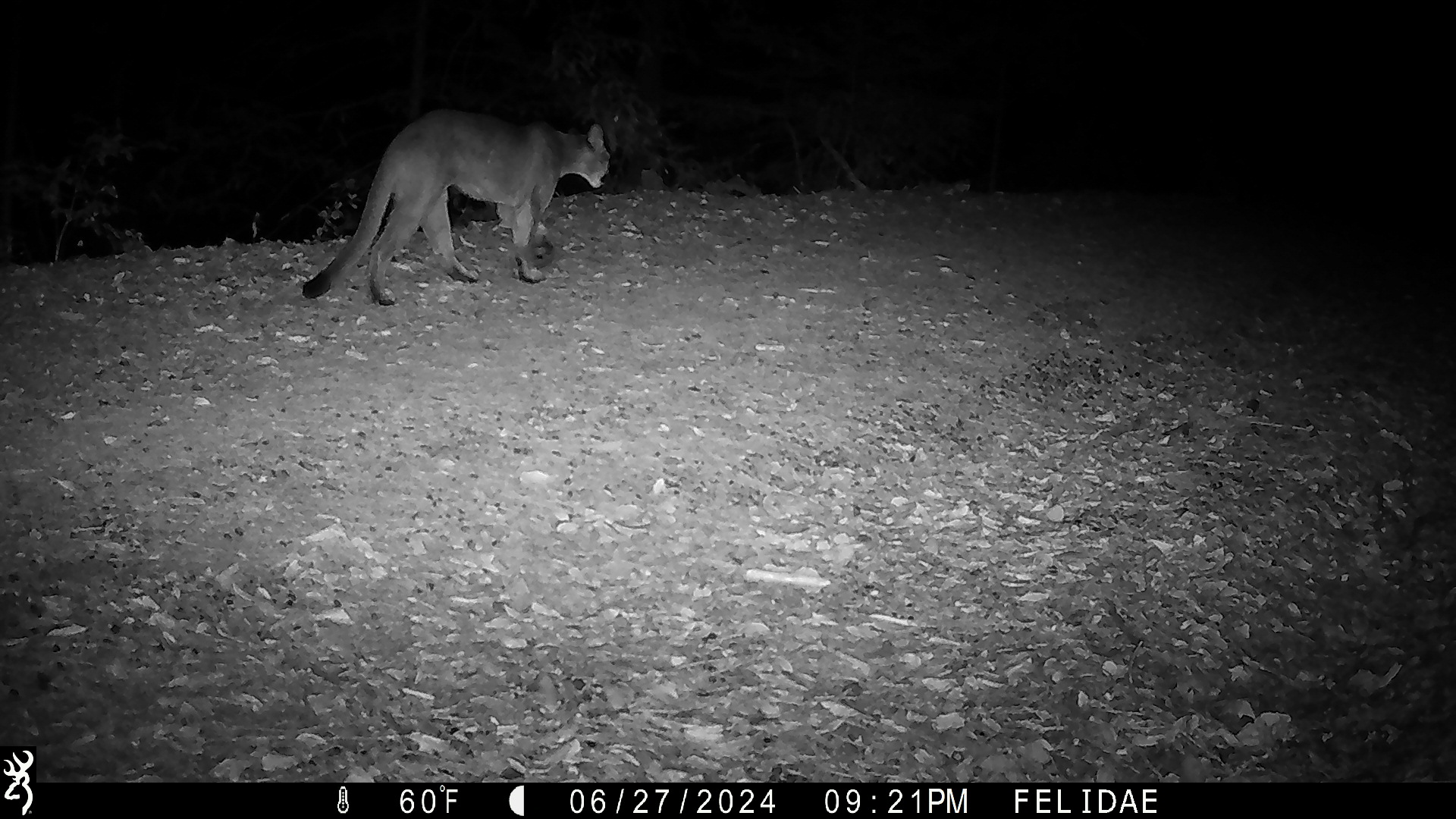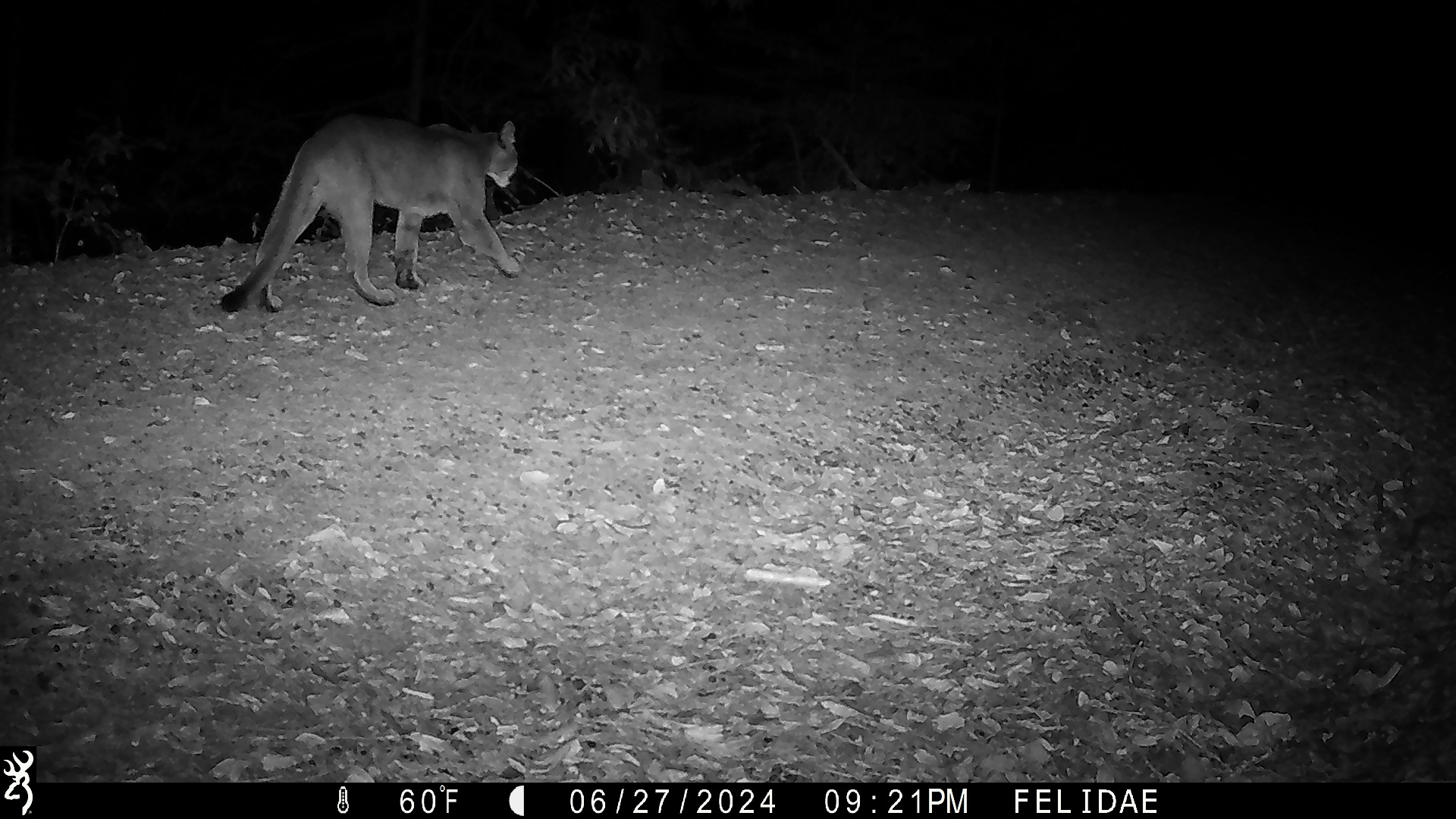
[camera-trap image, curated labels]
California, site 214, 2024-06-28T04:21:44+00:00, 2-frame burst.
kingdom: Animalia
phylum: Chordata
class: Mammalia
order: Carnivora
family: Felidae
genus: Puma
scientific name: Puma concolor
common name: puma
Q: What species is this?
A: Puma (Puma concolor).